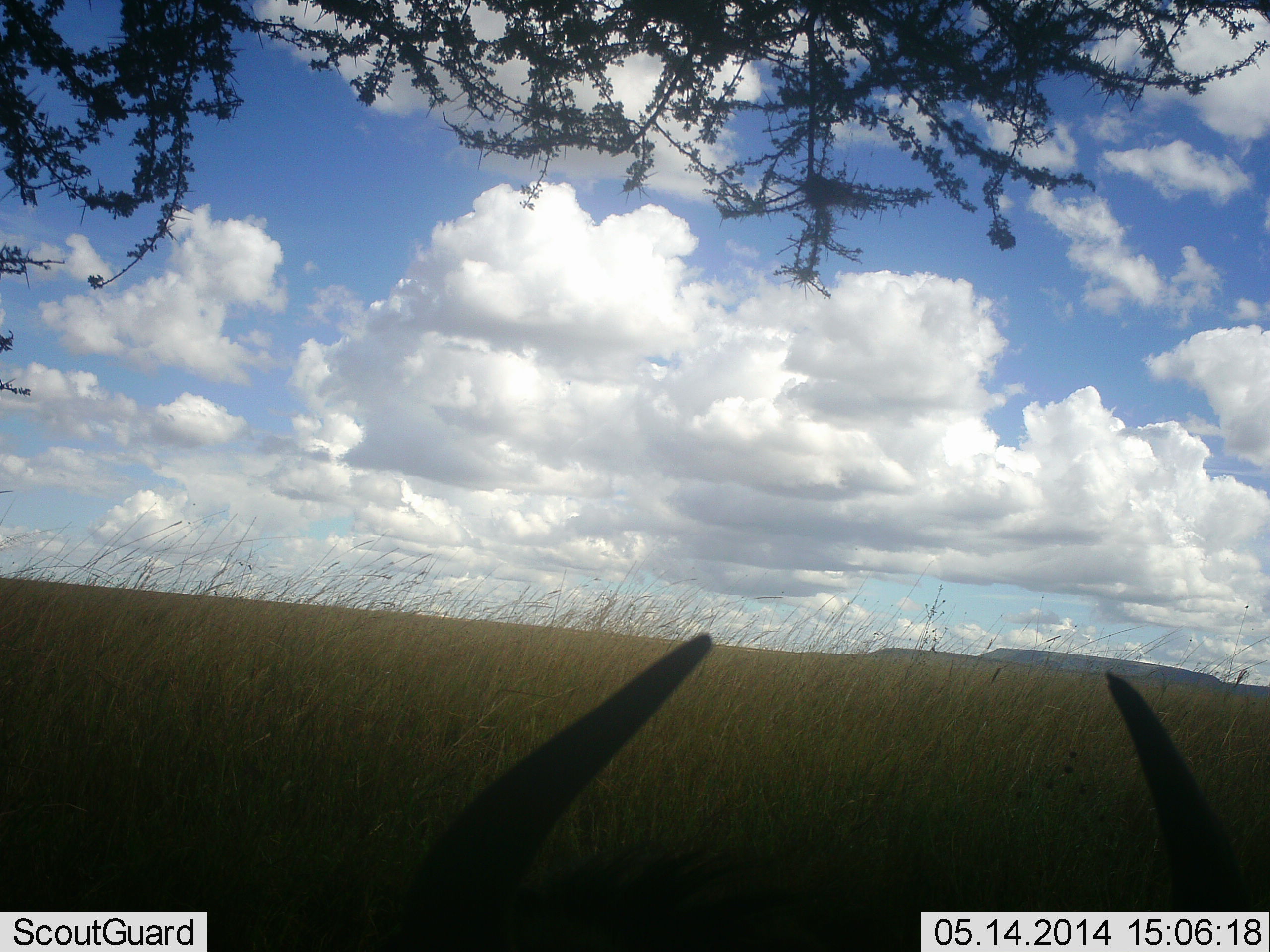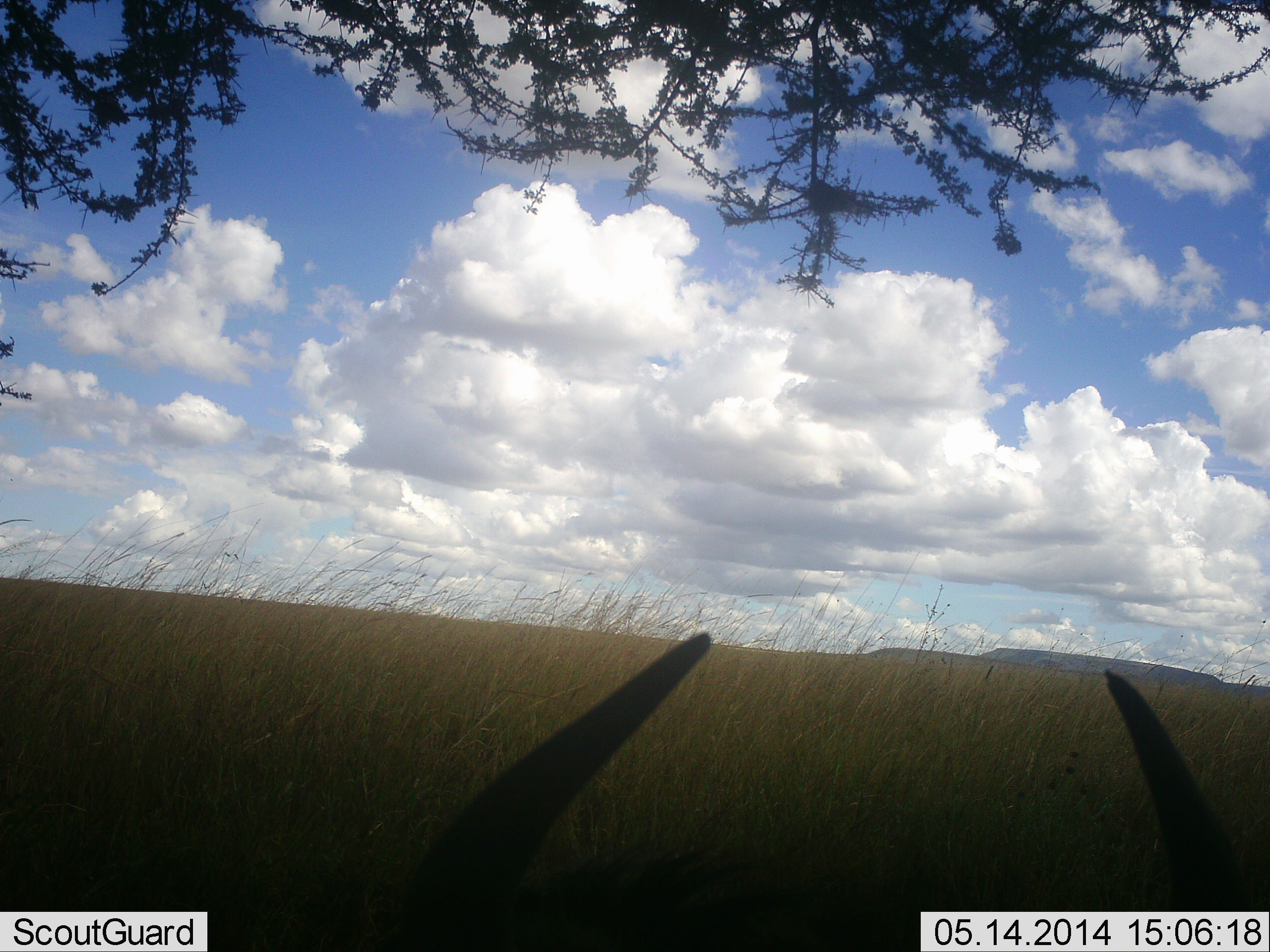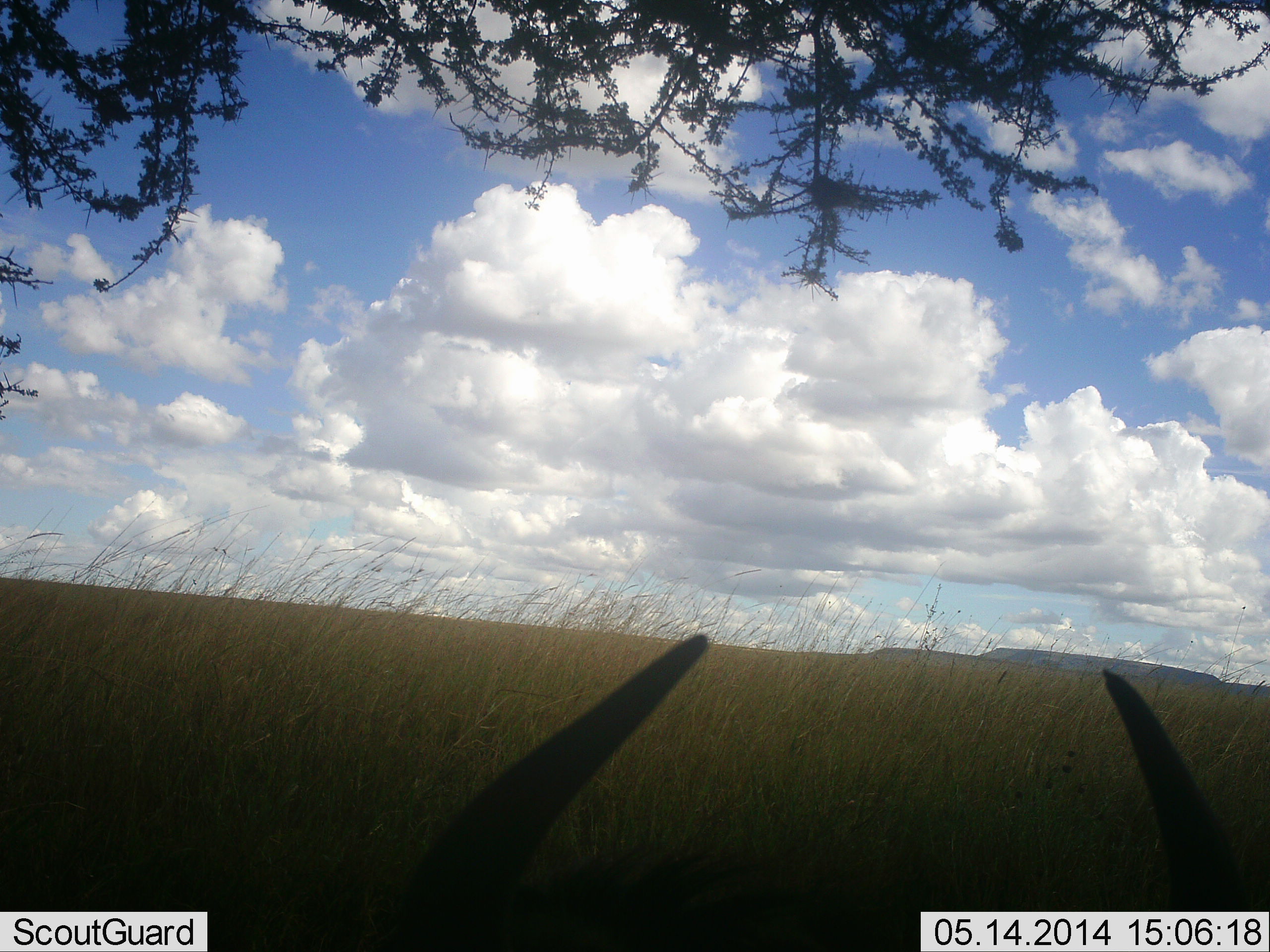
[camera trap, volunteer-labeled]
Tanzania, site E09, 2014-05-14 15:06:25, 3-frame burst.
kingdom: Animalia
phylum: Chordata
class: Mammalia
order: Artiodactyla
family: Bovidae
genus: Connochaetes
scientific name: Connochaetes taurinus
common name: blue wildebeest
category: wildebeest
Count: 1.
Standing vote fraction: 30%.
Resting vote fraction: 70%.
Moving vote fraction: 0%.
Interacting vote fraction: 0%.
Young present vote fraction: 0%.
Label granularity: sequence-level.